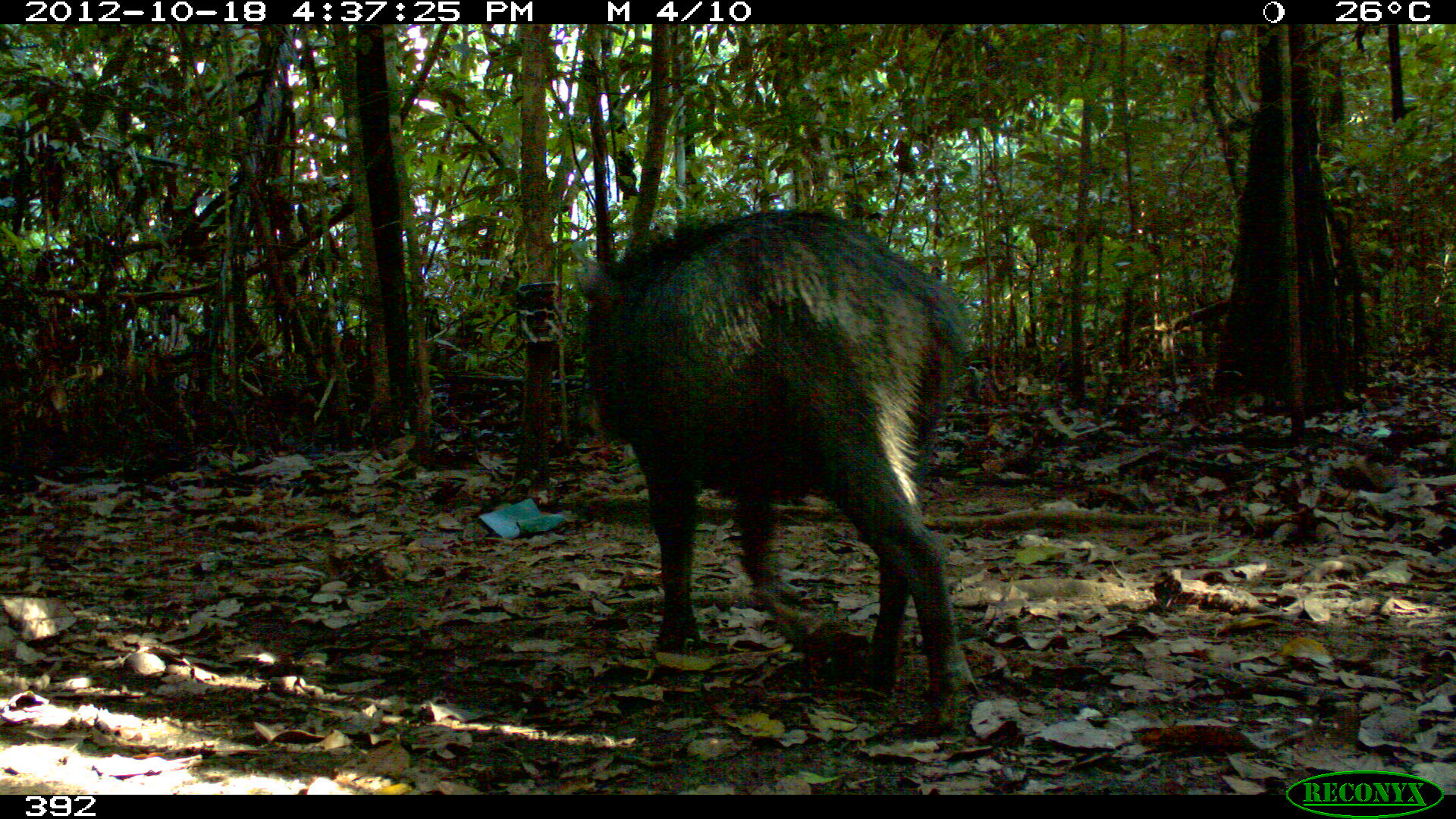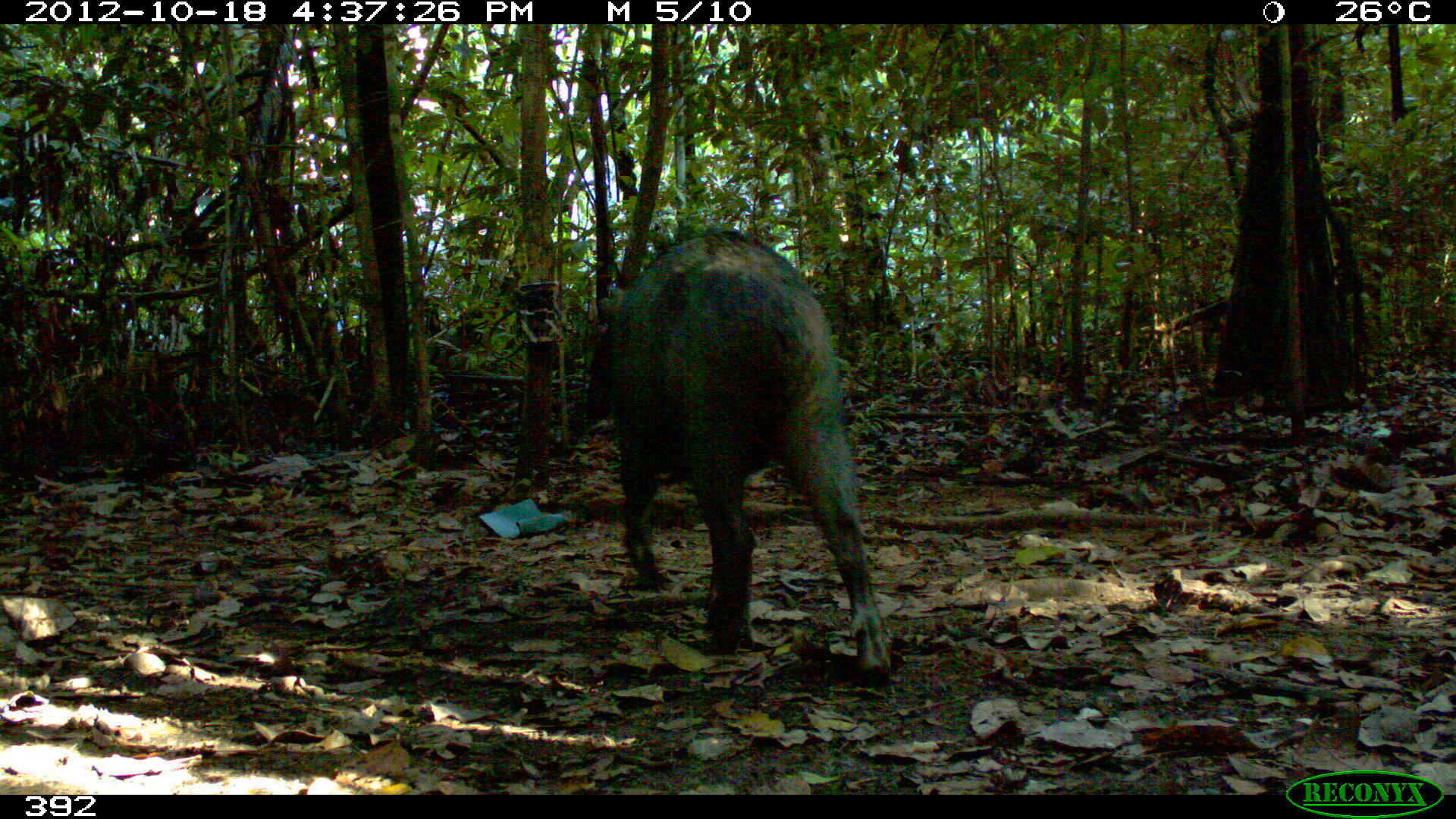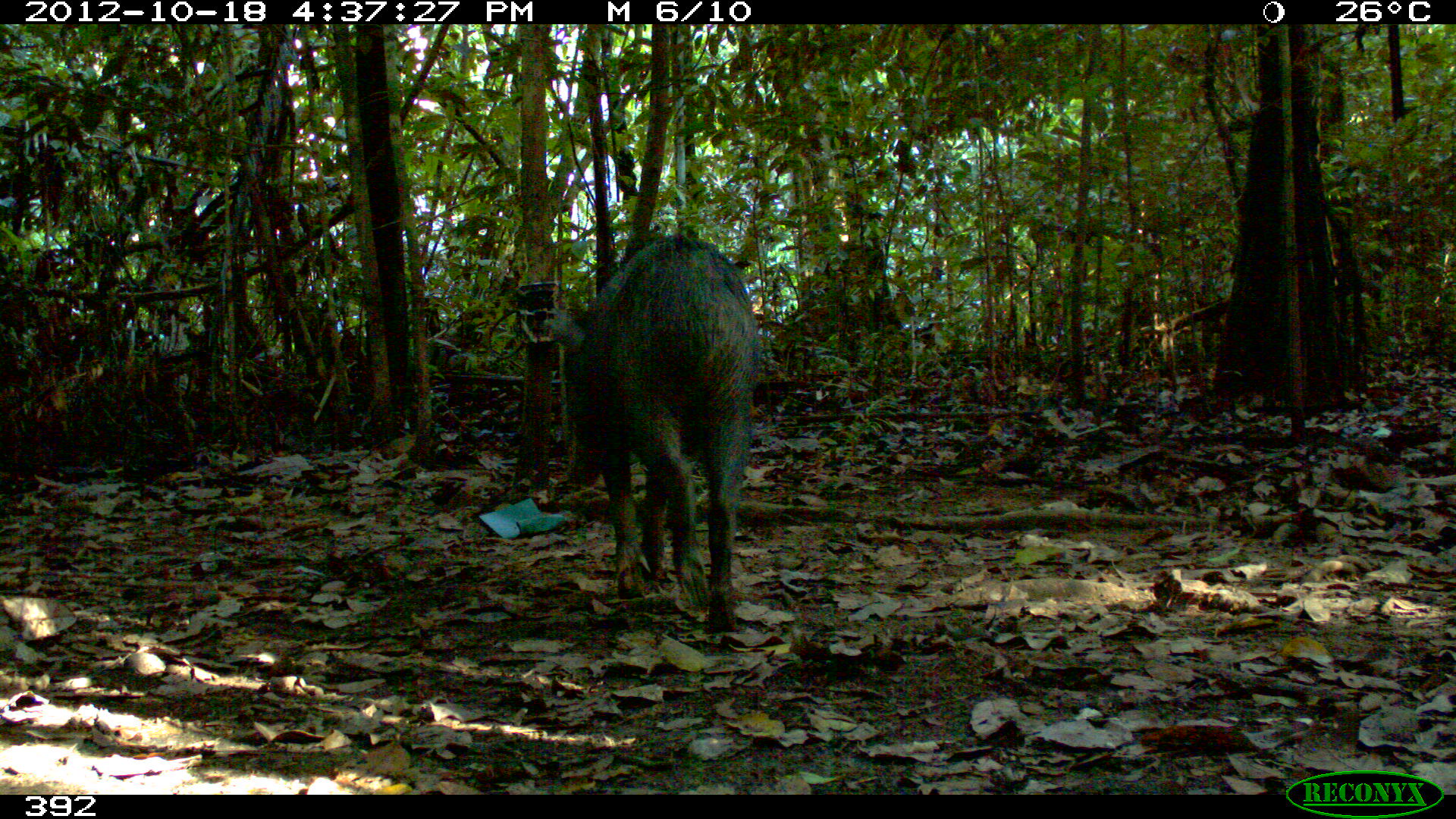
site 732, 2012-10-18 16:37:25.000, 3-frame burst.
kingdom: Animalia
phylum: Chordata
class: Mammalia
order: Artiodactyla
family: Tayassuidae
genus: Tayassu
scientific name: Tayassu pecari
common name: white-lipped peccary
Tayassu pecari (white-lipped peccary).